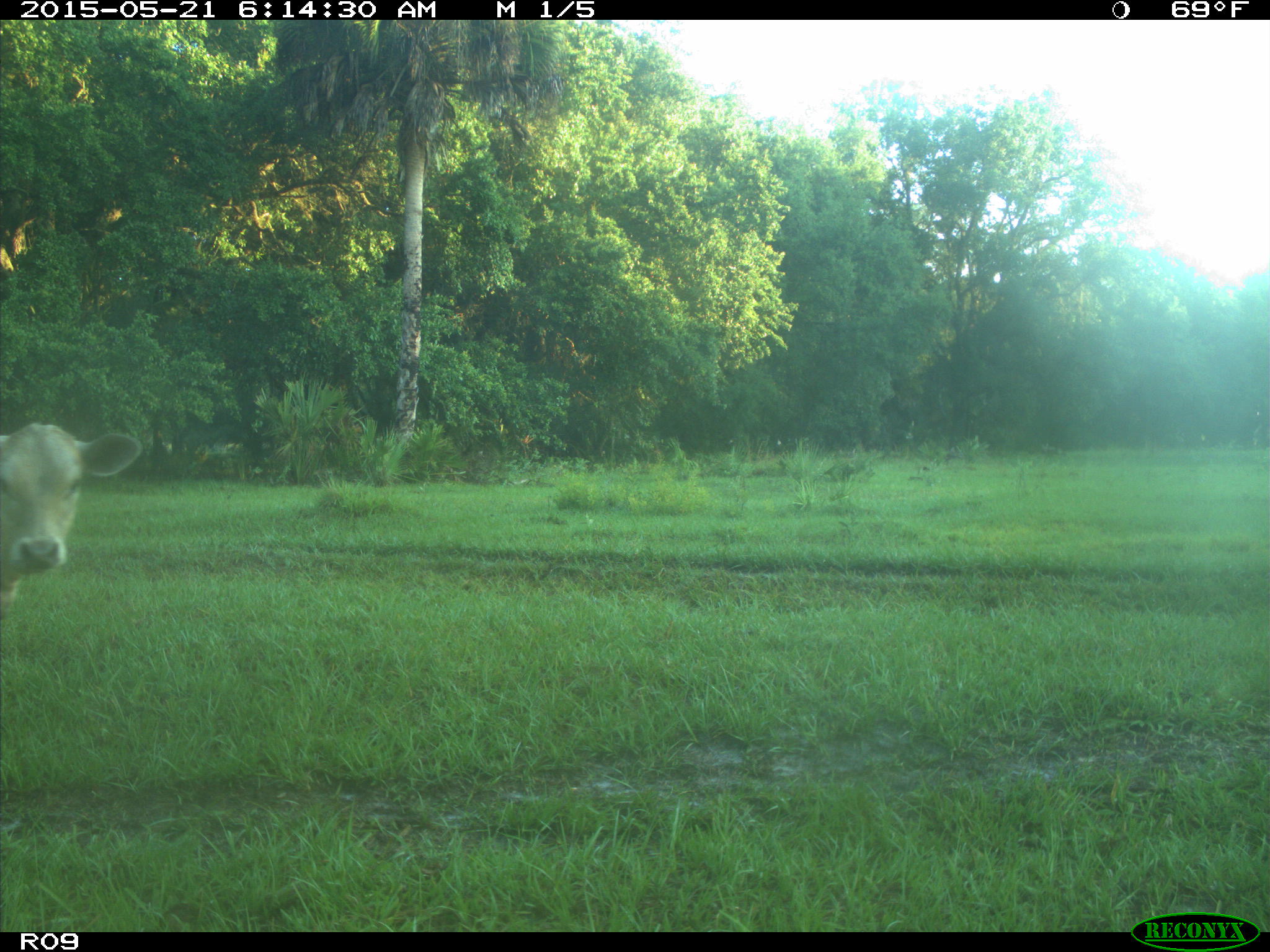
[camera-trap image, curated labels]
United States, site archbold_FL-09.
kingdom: Animalia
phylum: Chordata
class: Mammalia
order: Artiodactyla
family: Bovidae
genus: Bos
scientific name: Bos taurus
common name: domestic cow